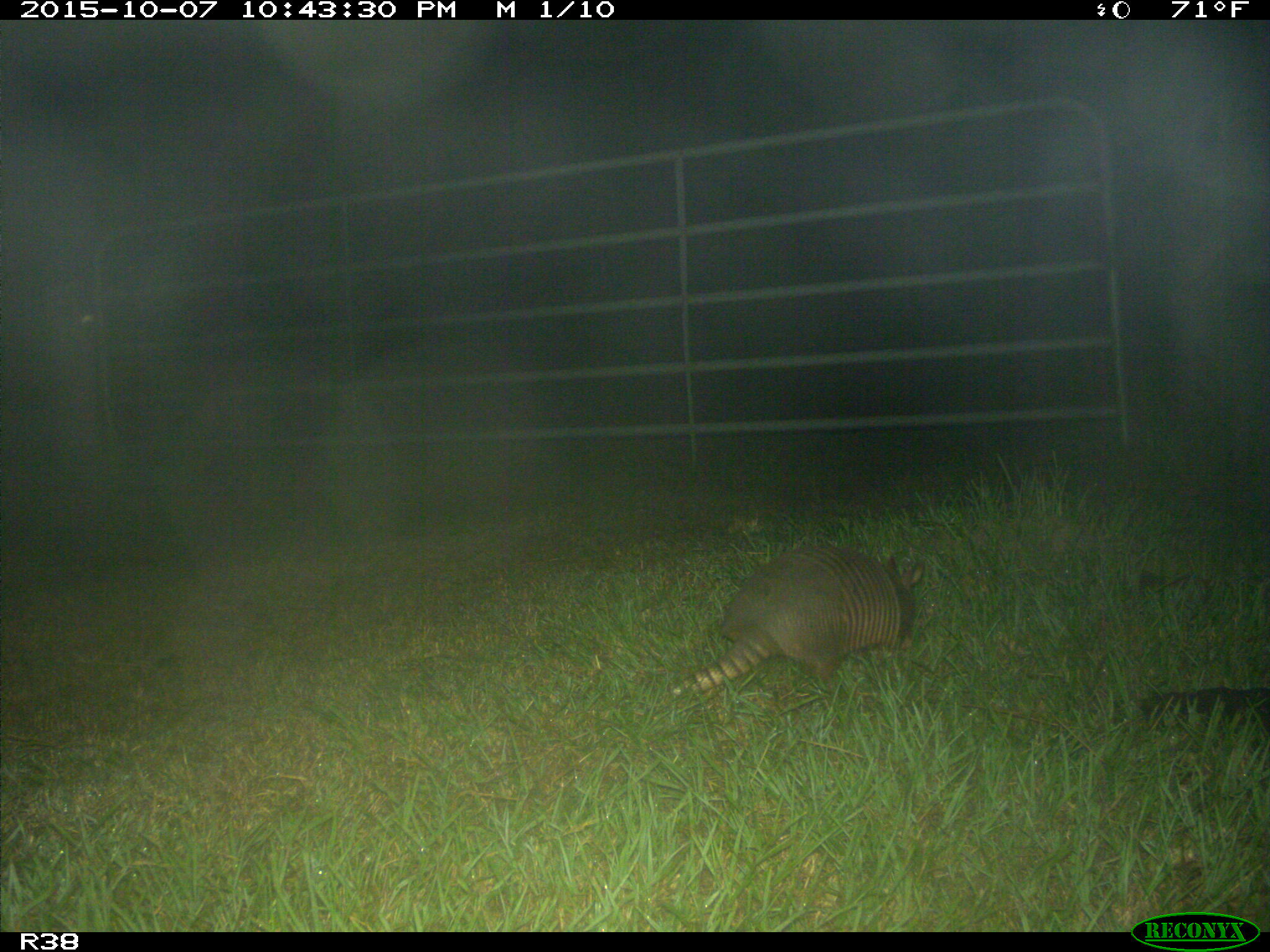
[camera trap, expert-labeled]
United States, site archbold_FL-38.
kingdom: Animalia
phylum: Chordata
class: Mammalia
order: Cingulata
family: Dasypodidae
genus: Dasypus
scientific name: Dasypus novemcinctus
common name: nine-banded armadillo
Dasypus novemcinctus (nine-banded armadillo).